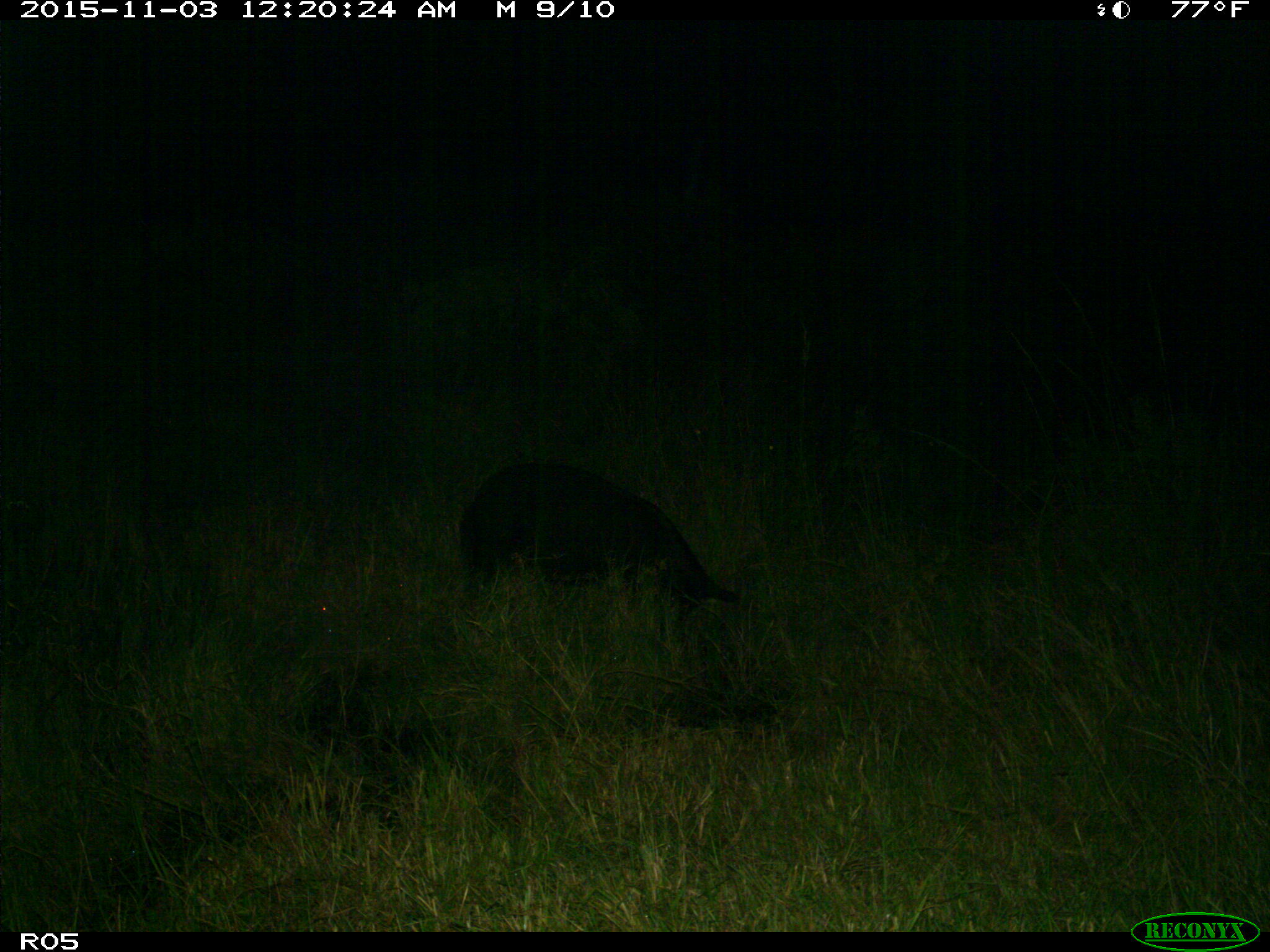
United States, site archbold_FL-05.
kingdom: Animalia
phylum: Chordata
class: Mammalia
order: Artiodactyla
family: Suidae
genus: Sus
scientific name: Sus scrofa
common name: wild boar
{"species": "Sus scrofa (wild boar)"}